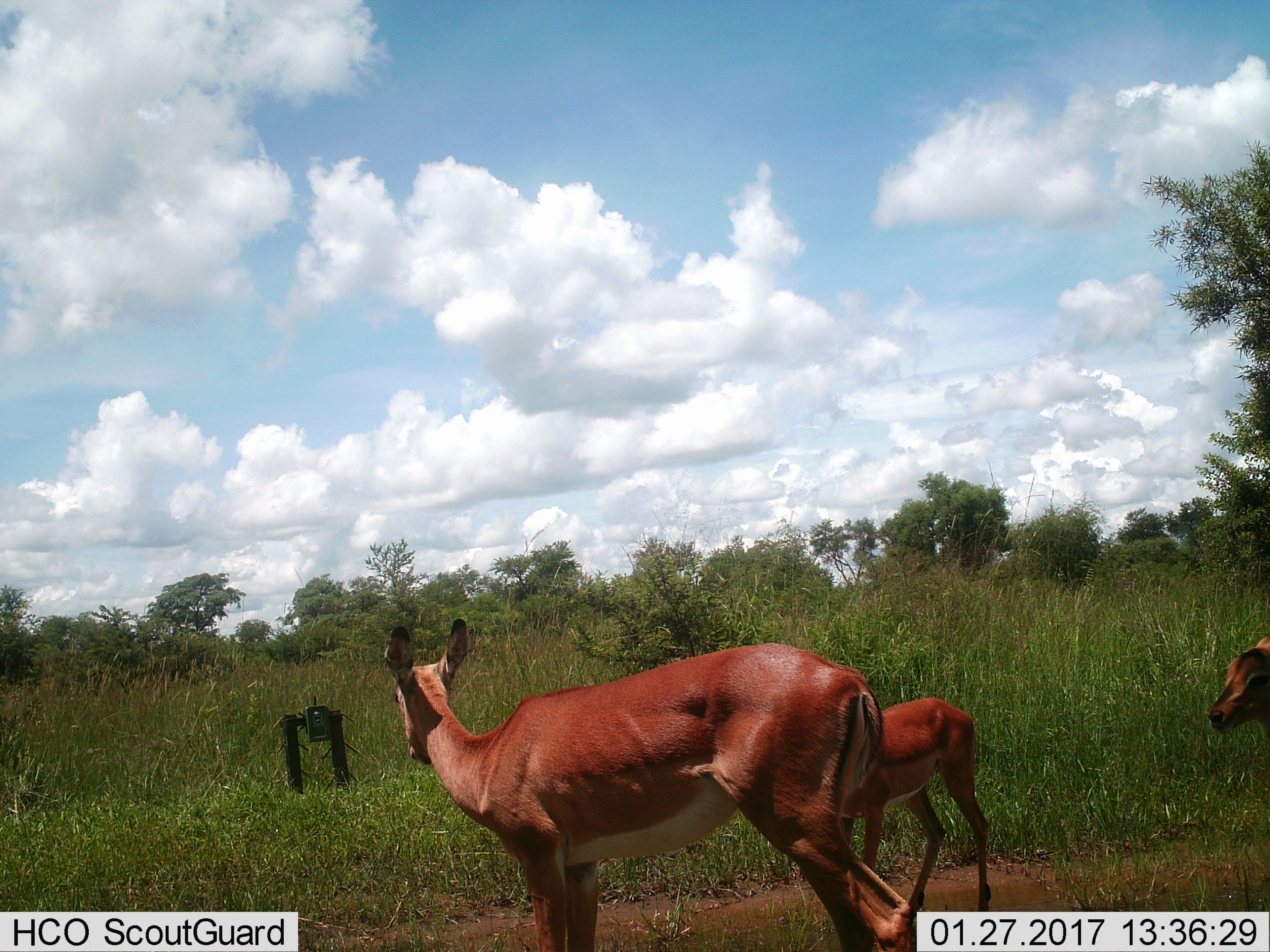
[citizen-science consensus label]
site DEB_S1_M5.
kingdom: Animalia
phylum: Chordata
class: Mammalia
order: Artiodactyla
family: Bovidae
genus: Aepyceros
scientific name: Aepyceros melampus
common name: impala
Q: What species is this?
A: Impala (Aepyceros melampus).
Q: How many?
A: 3.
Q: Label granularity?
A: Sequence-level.